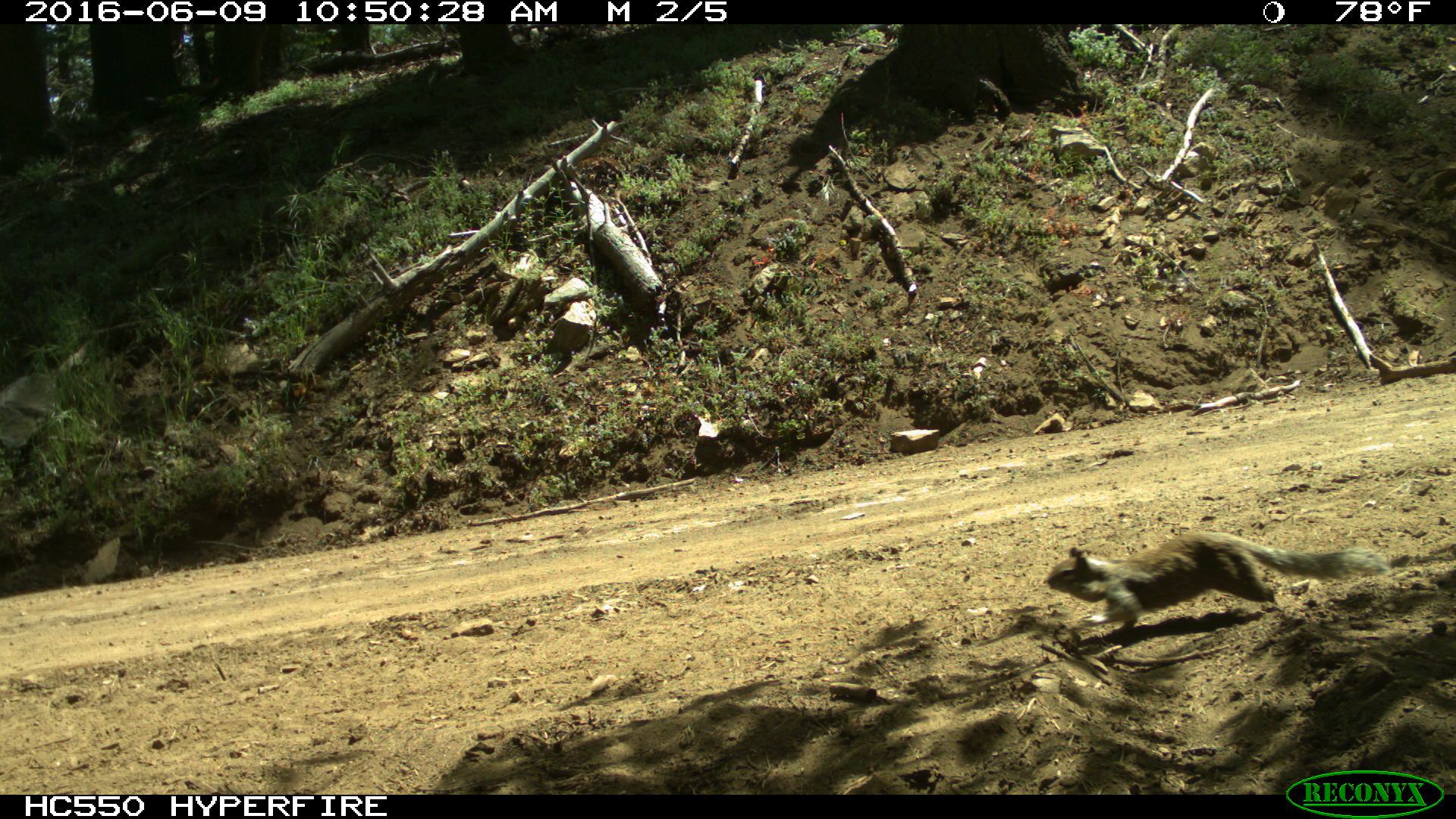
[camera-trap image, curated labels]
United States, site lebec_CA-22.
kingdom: Animalia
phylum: Chordata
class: Mammalia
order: Rodentia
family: Sciuridae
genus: Otospermophilus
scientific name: Otospermophilus beecheyi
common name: california ground squirrel